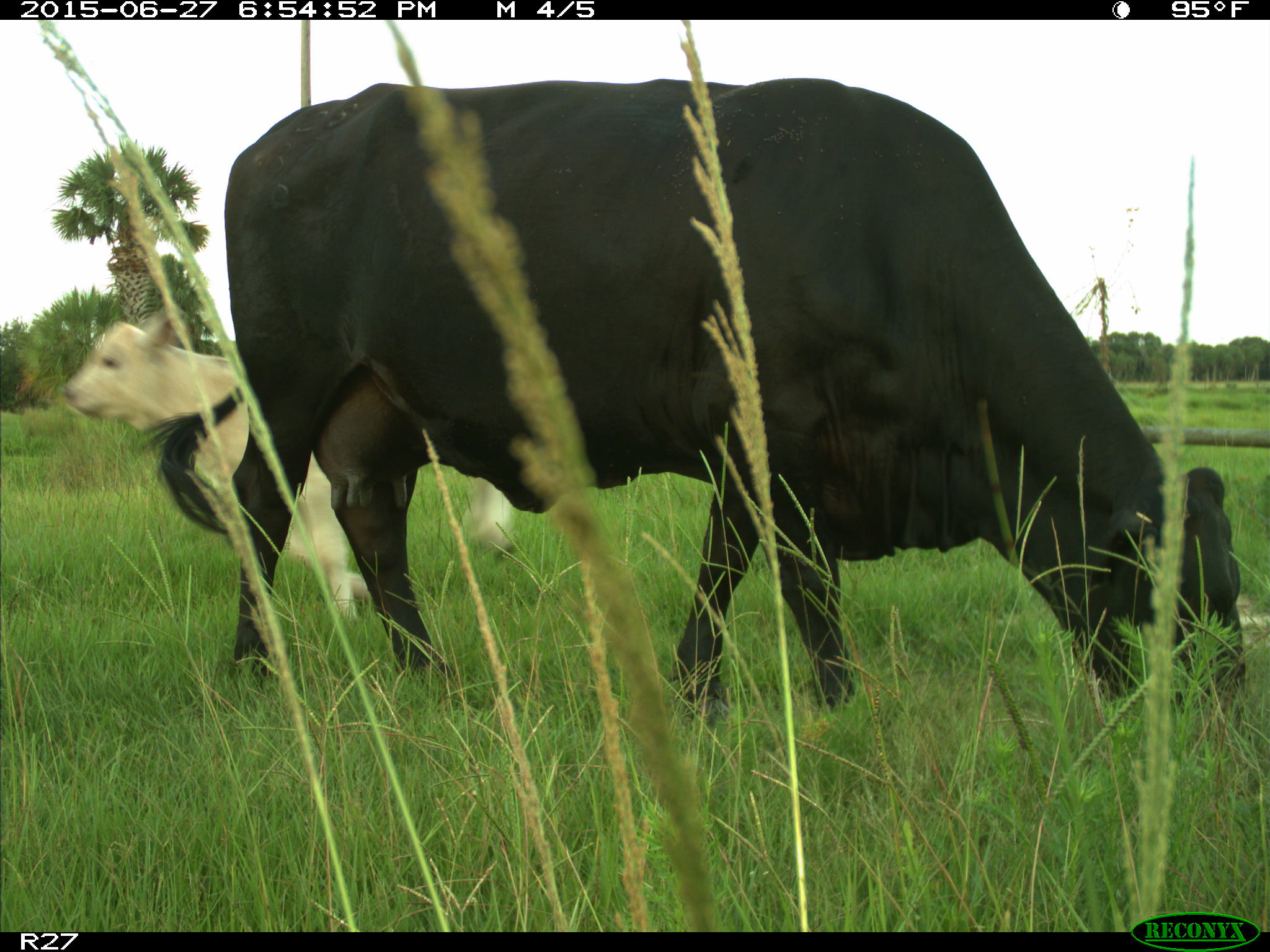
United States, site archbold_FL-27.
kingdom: Animalia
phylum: Chordata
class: Mammalia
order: Artiodactyla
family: Bovidae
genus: Bos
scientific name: Bos taurus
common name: domestic cow